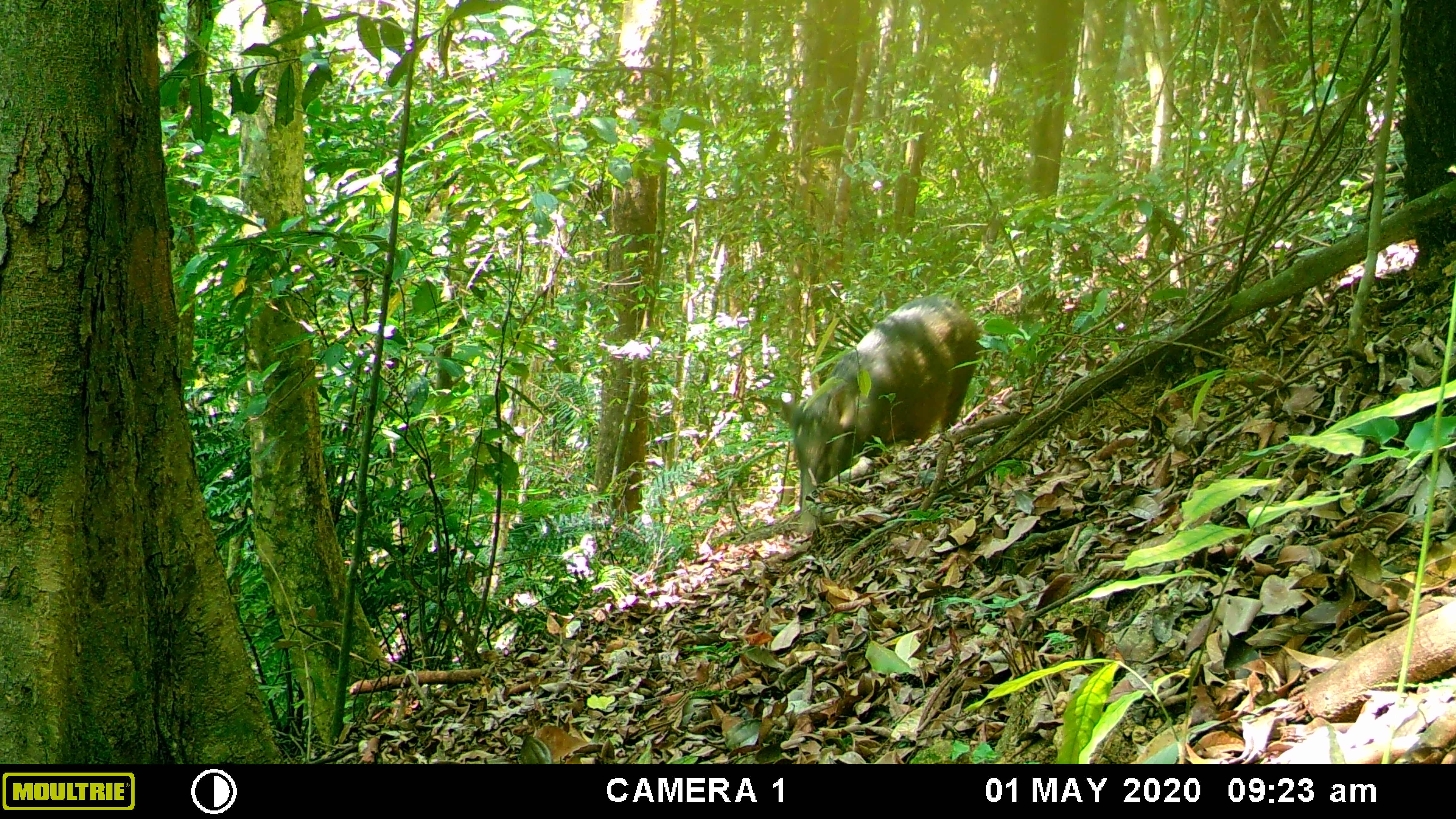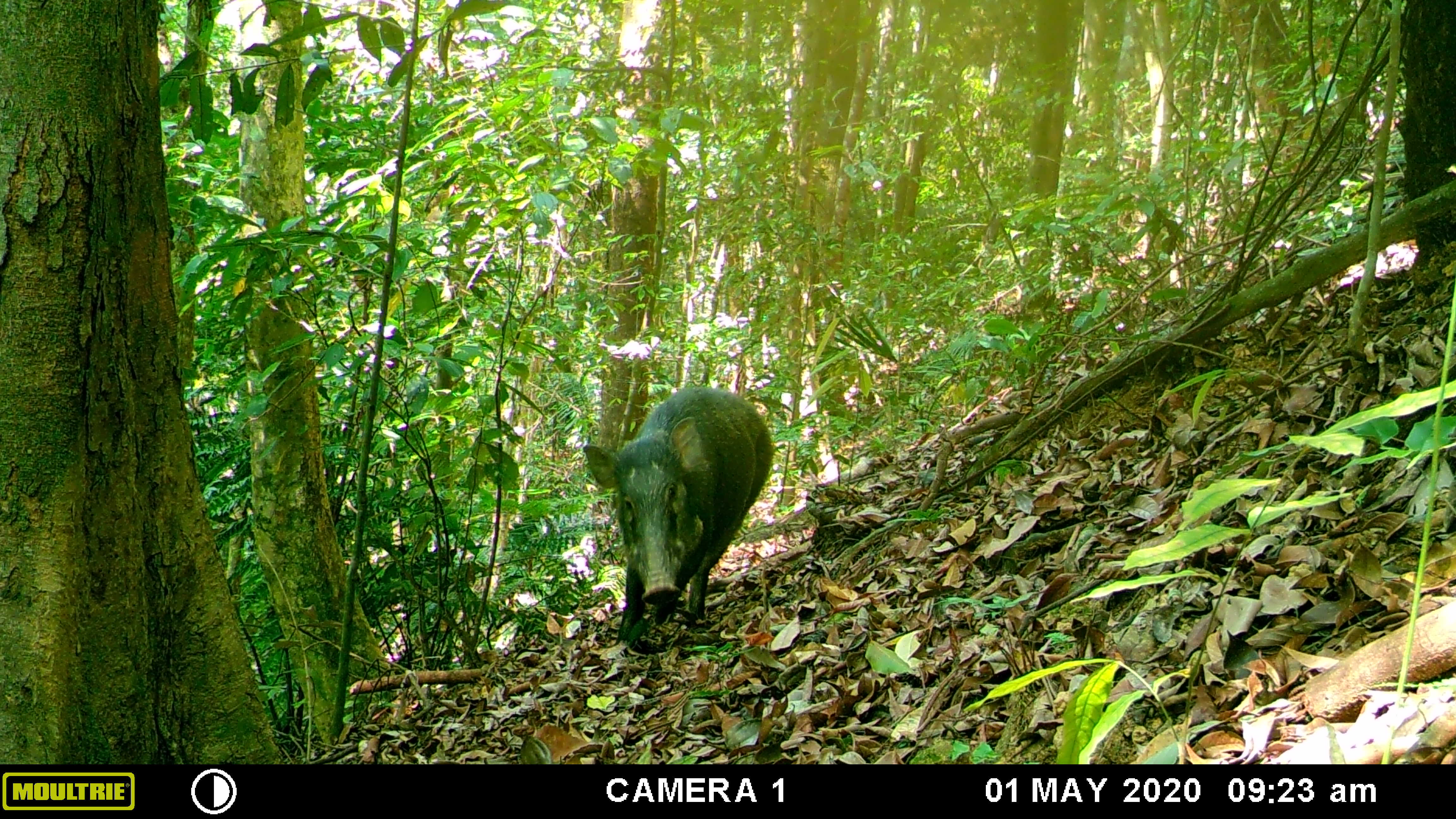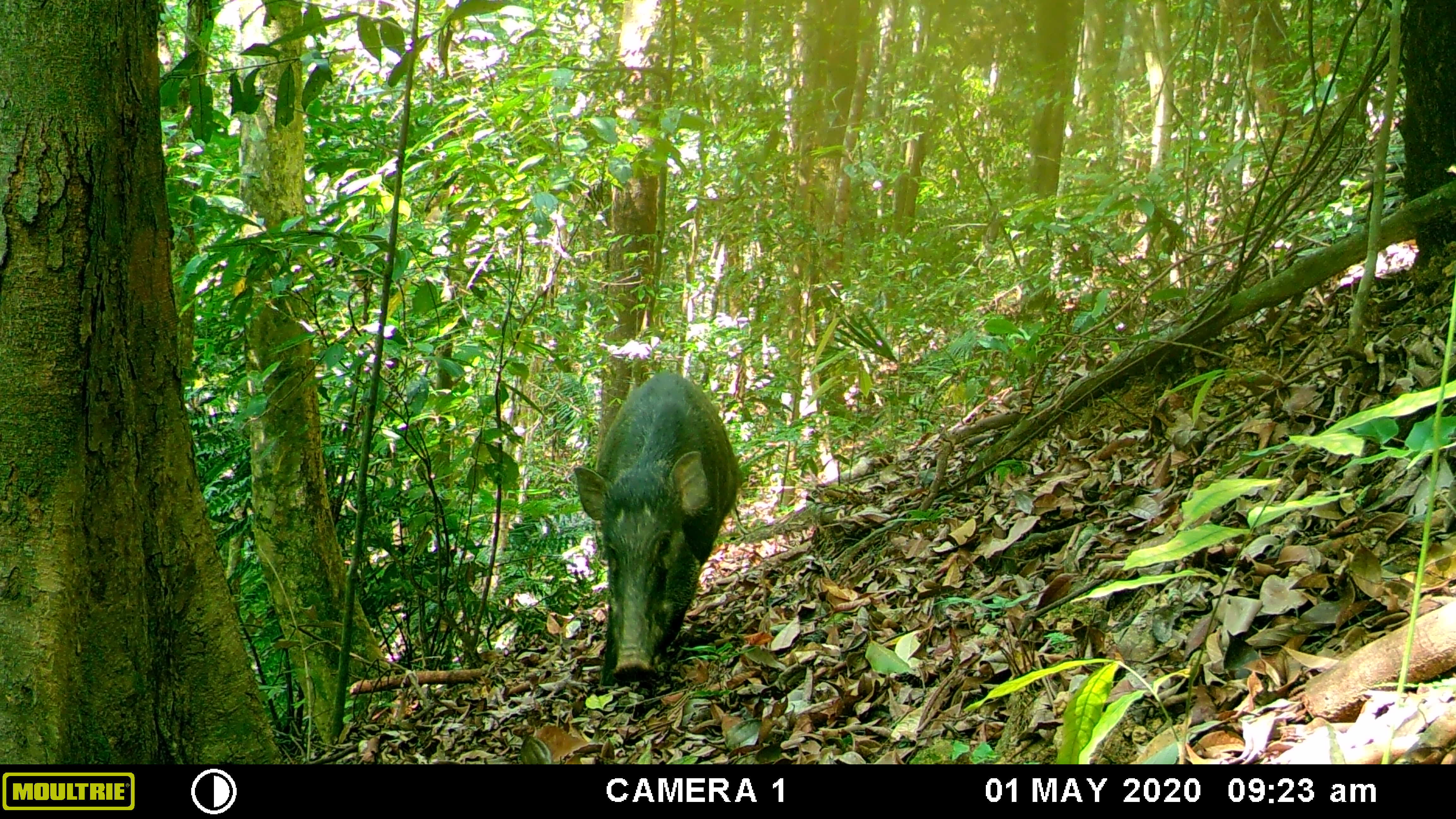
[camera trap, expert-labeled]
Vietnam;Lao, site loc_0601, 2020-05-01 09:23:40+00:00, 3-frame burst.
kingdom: Animalia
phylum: Chordata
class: Mammalia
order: Artiodactyla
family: Suidae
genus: Sus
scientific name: Sus scrofa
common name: eurasian wild pig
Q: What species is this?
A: Eurasian wild pig (Sus scrofa).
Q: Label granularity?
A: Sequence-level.